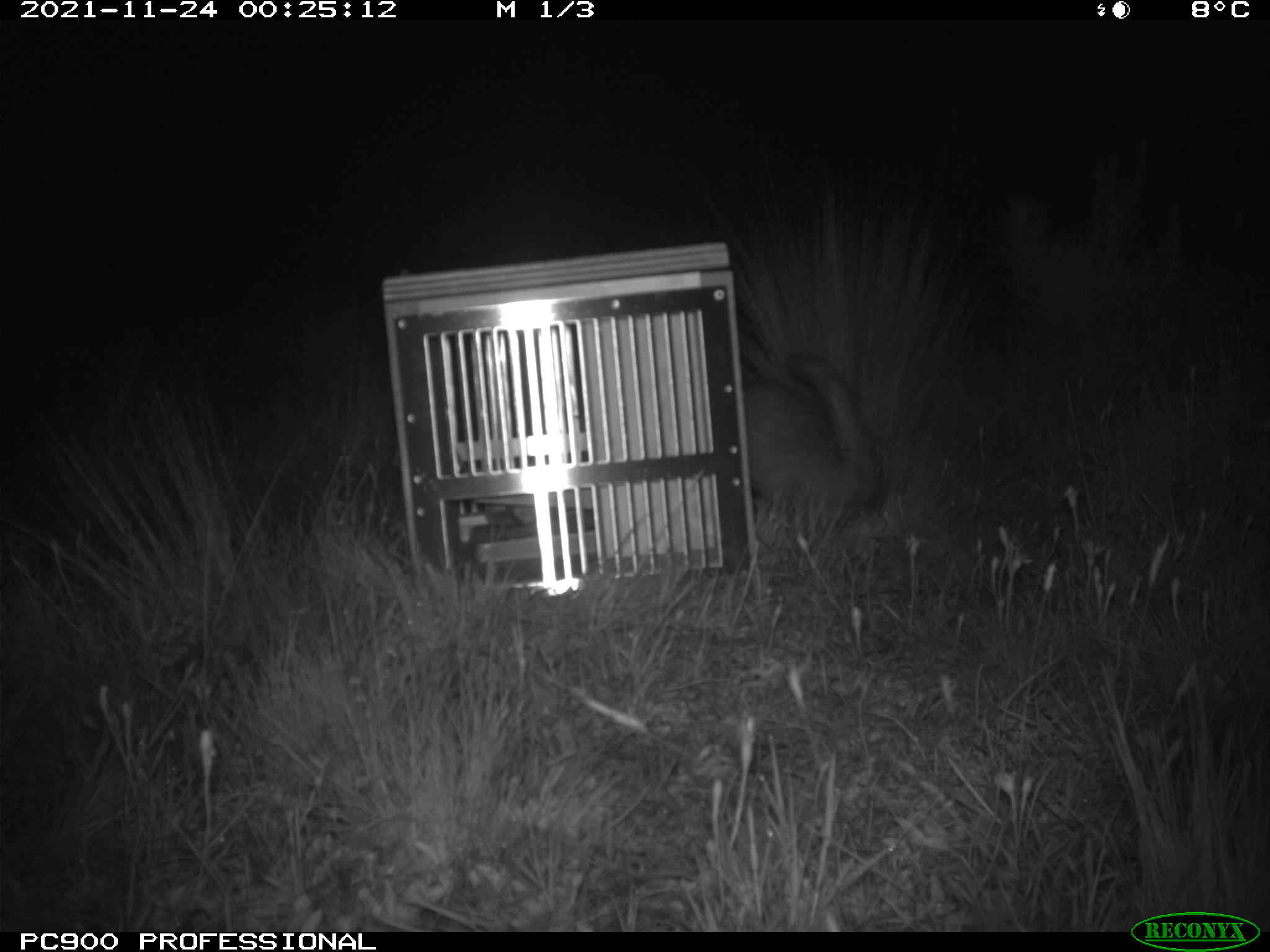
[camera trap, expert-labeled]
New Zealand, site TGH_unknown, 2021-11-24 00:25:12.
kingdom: Animalia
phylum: Chordata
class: Mammalia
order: Carnivora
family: Mustelidae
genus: Mustela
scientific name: Mustela furo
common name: ferret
Ferret (Mustela furo).